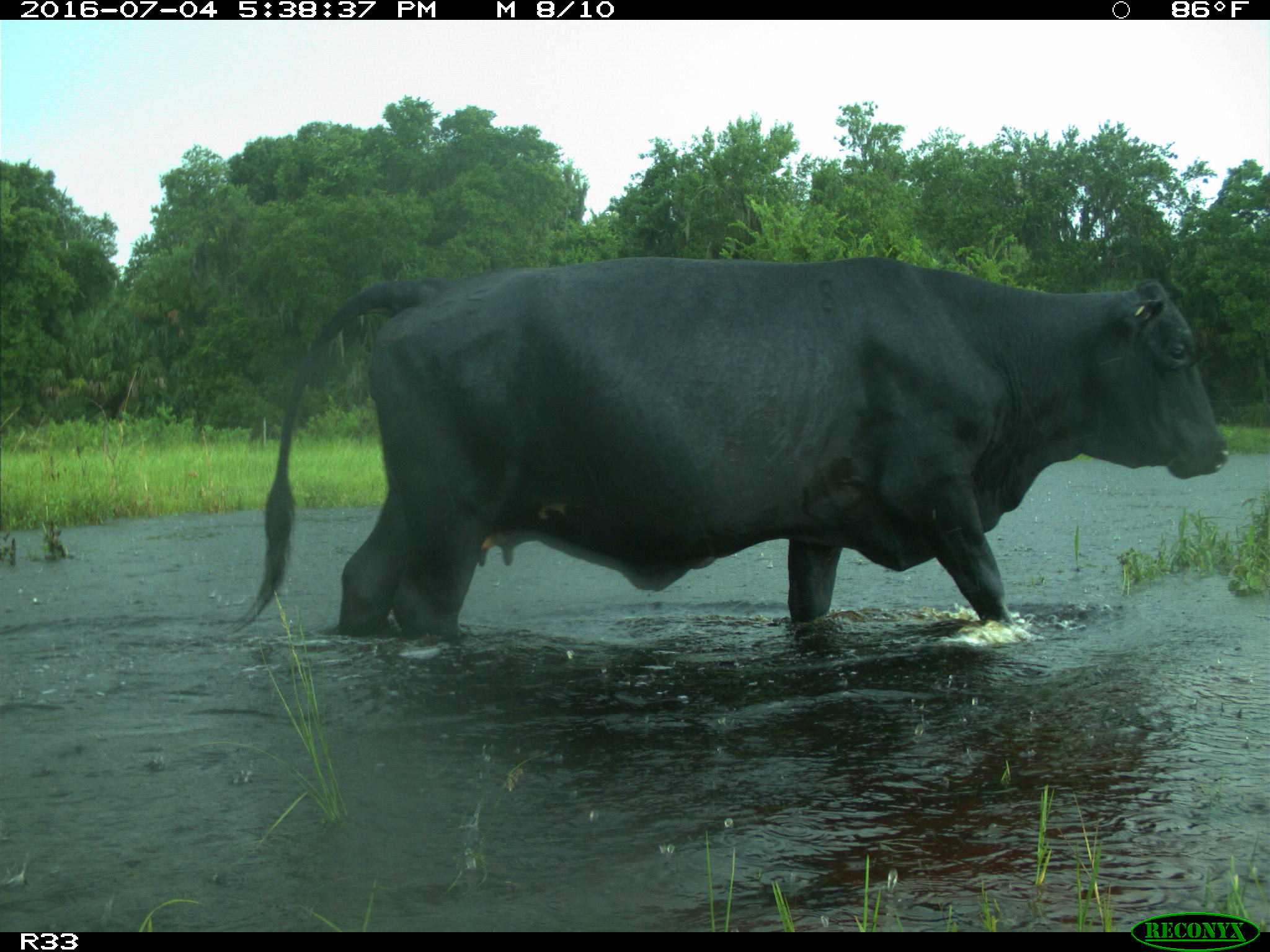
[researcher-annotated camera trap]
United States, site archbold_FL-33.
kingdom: Animalia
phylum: Chordata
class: Mammalia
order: Artiodactyla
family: Bovidae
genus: Bos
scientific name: Bos taurus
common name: domestic cow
Bos taurus (domestic cow).